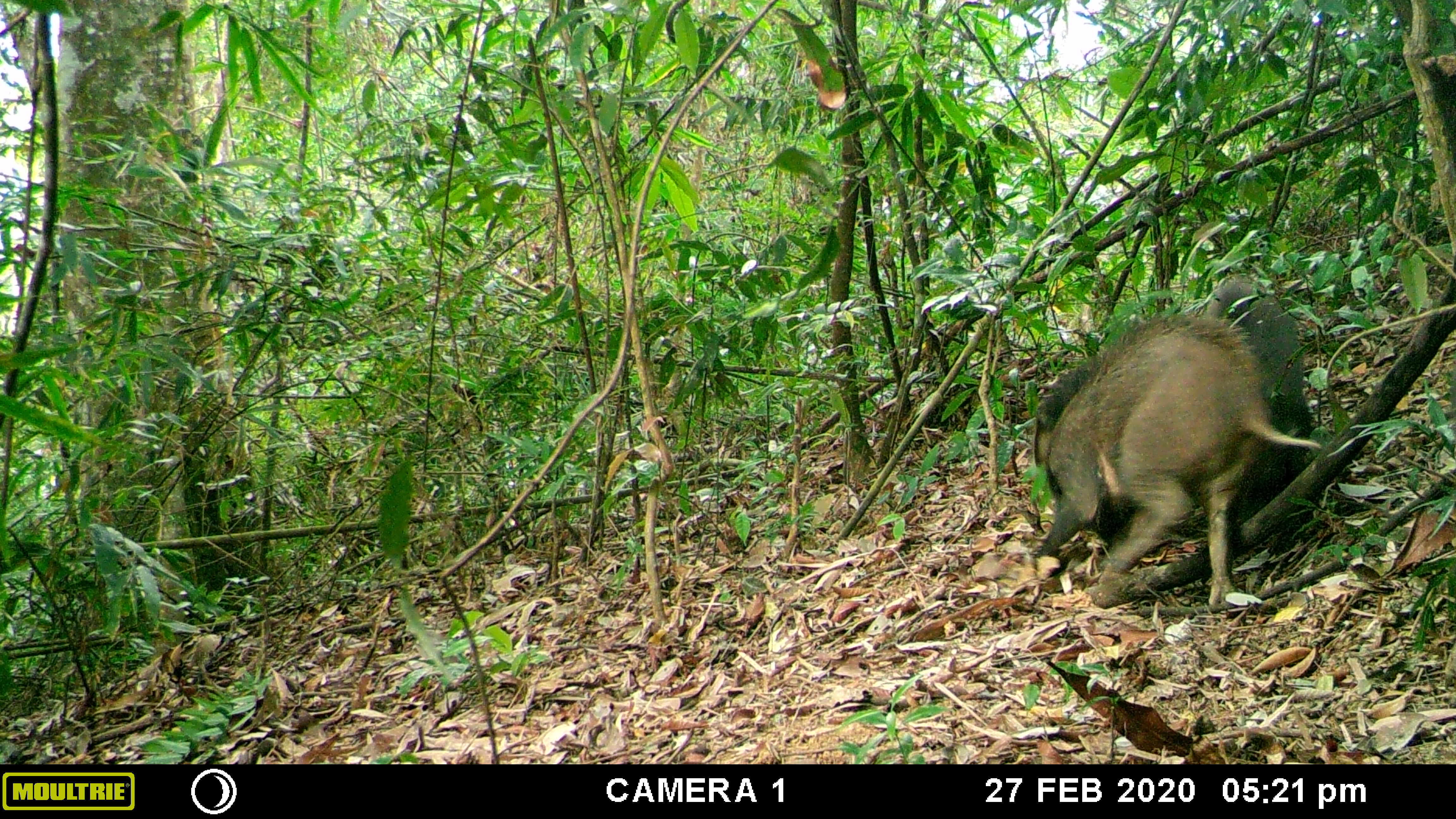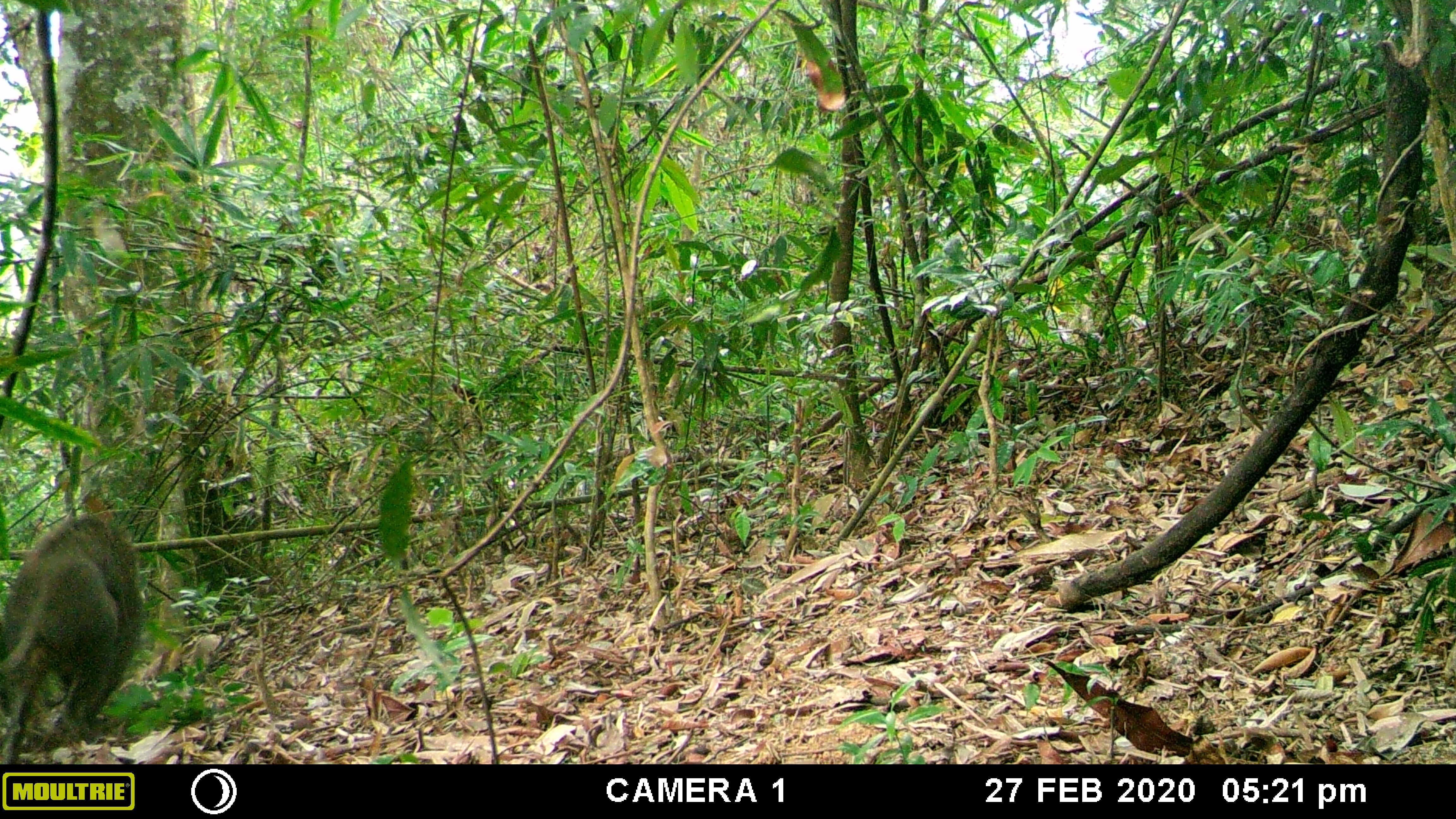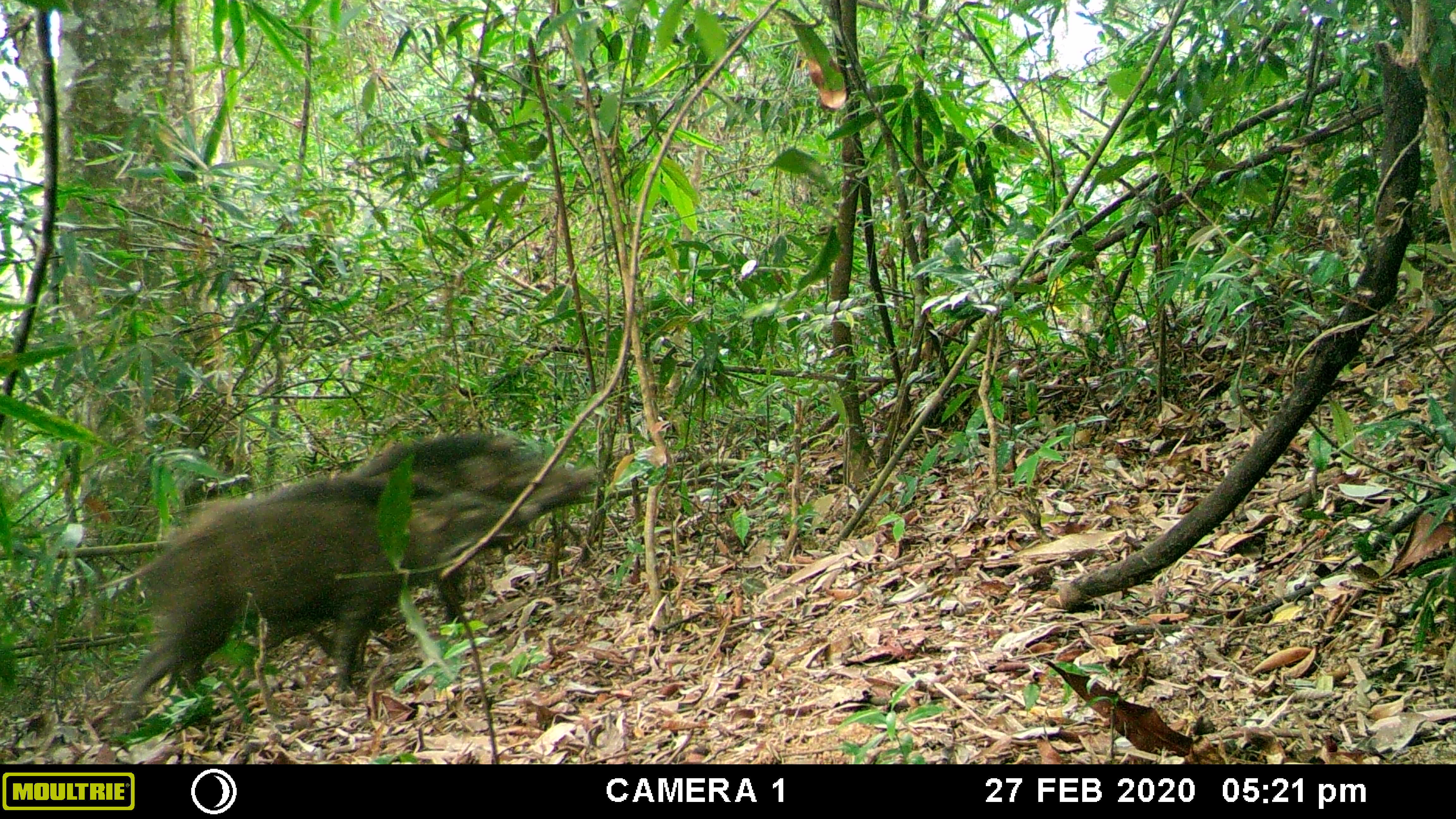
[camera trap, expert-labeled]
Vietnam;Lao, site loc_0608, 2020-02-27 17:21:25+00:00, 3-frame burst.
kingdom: Animalia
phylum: Chordata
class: Mammalia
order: Artiodactyla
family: Suidae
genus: Sus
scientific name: Sus scrofa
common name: eurasian wild pig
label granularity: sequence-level